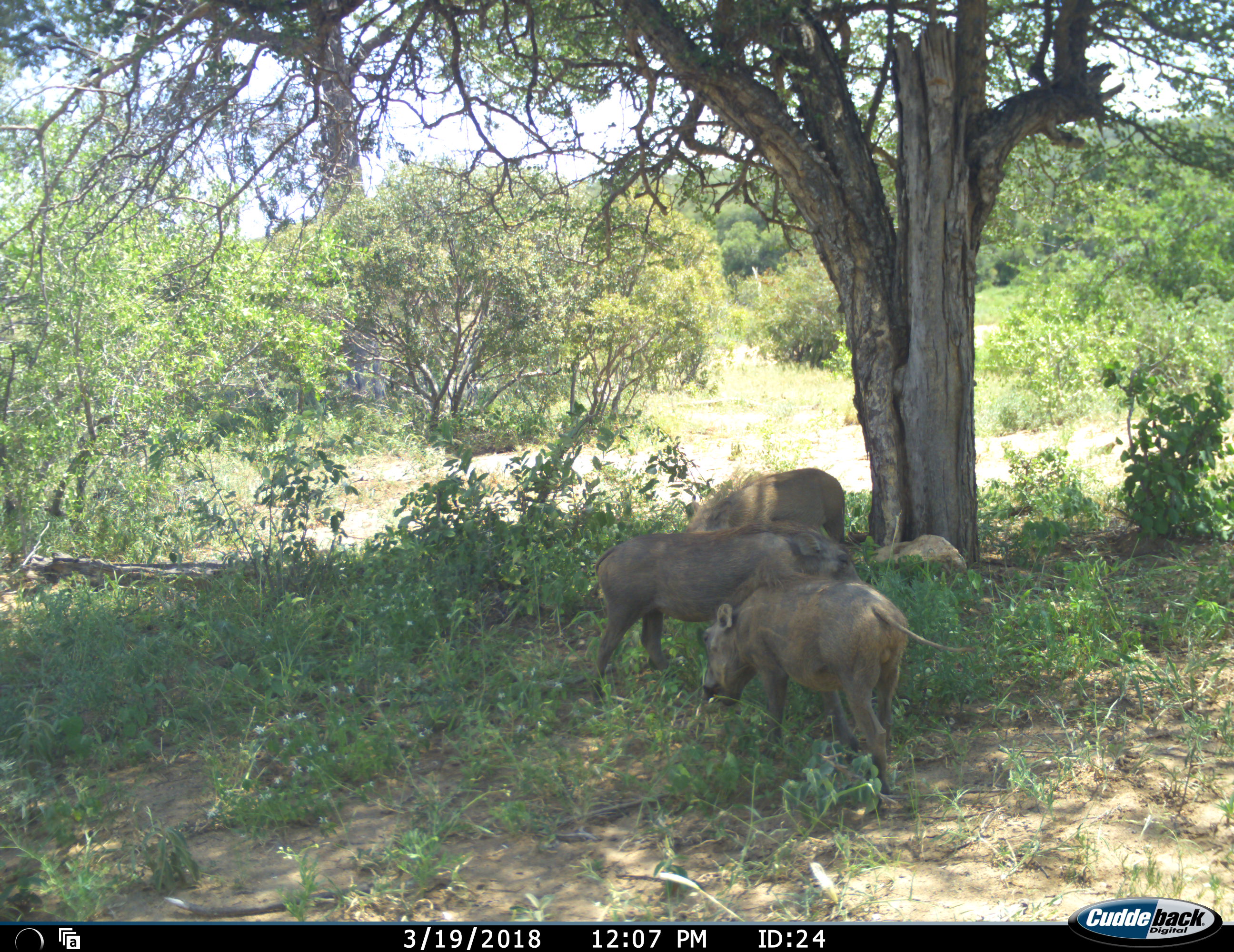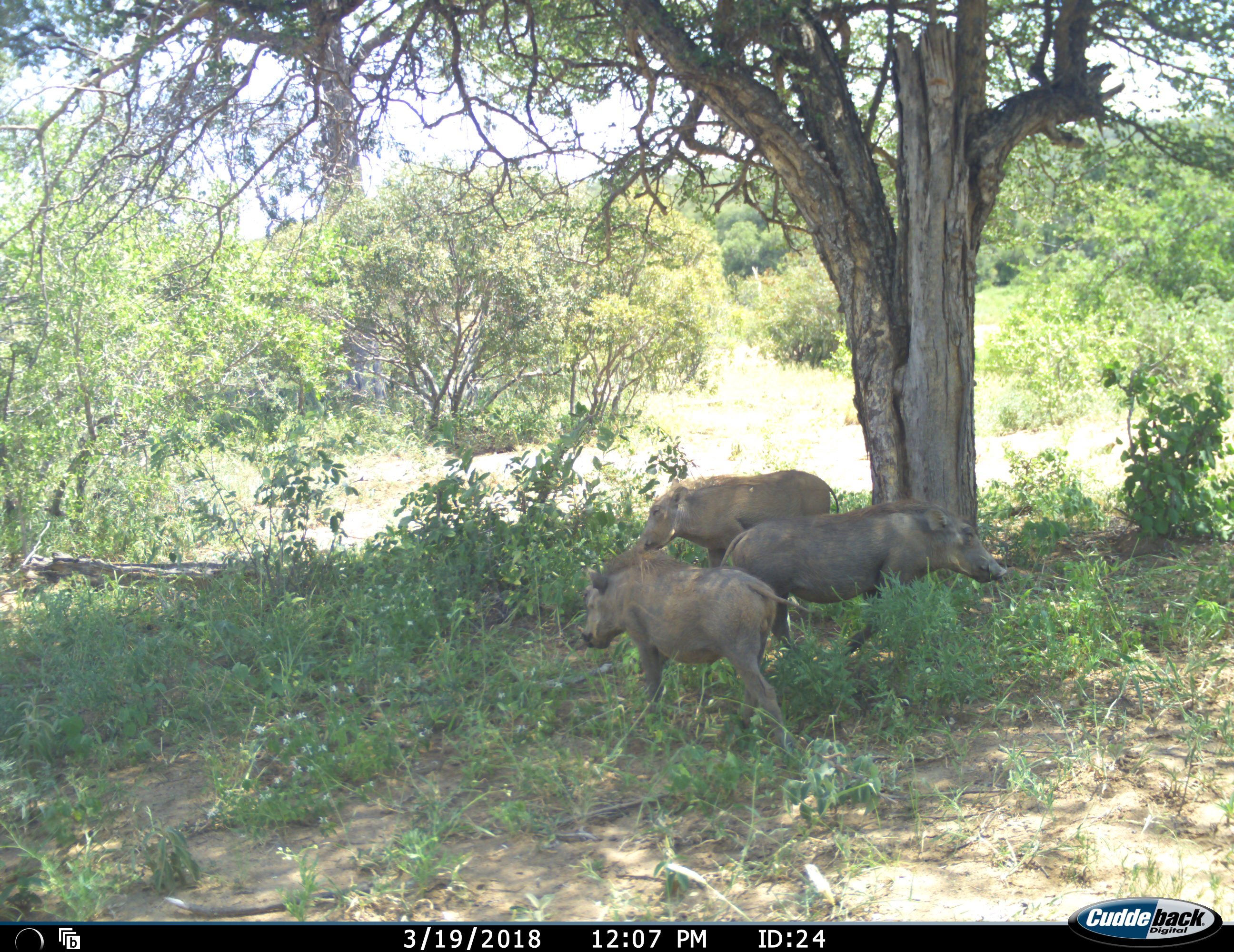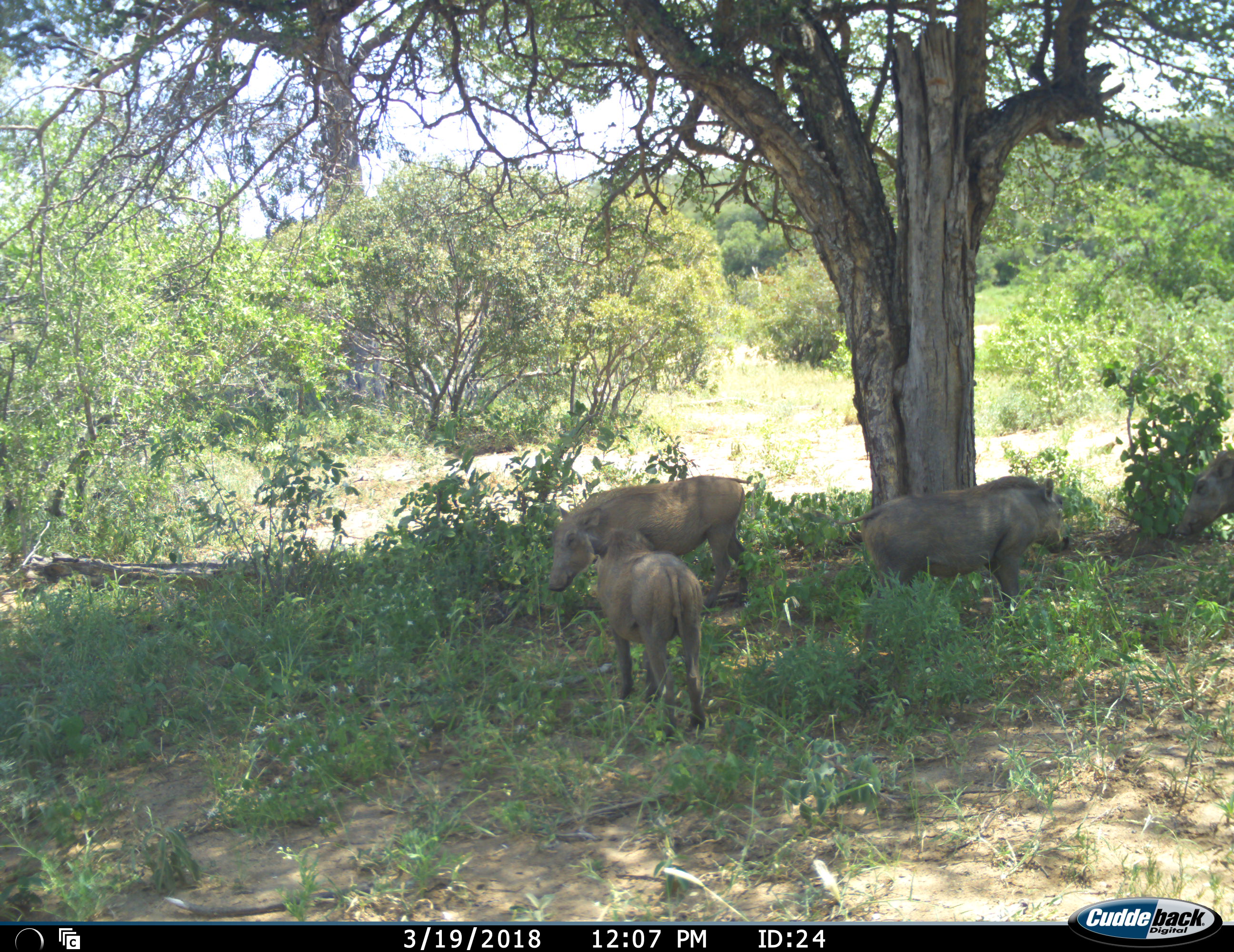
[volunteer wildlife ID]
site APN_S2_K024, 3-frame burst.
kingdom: Animalia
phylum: Chordata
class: Mammalia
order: Artiodactyla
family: Suidae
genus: Phacochoerus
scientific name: Phacochoerus africanus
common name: warthog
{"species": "warthog (Phacochoerus africanus)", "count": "4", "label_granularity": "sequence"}